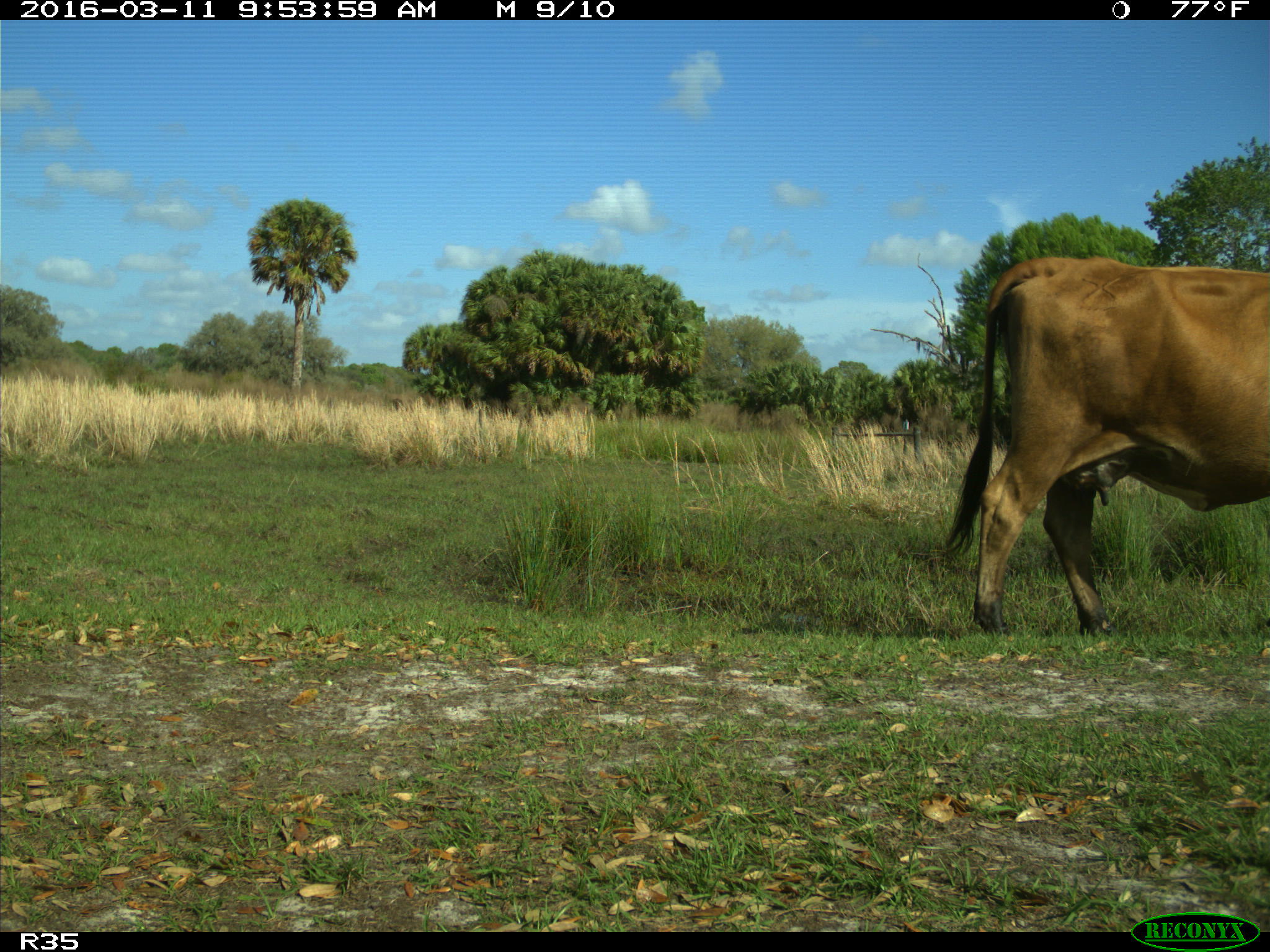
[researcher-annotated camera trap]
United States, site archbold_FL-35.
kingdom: Animalia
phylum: Chordata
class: Mammalia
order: Artiodactyla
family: Bovidae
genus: Bos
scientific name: Bos taurus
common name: domestic cow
Bos taurus (domestic cow).